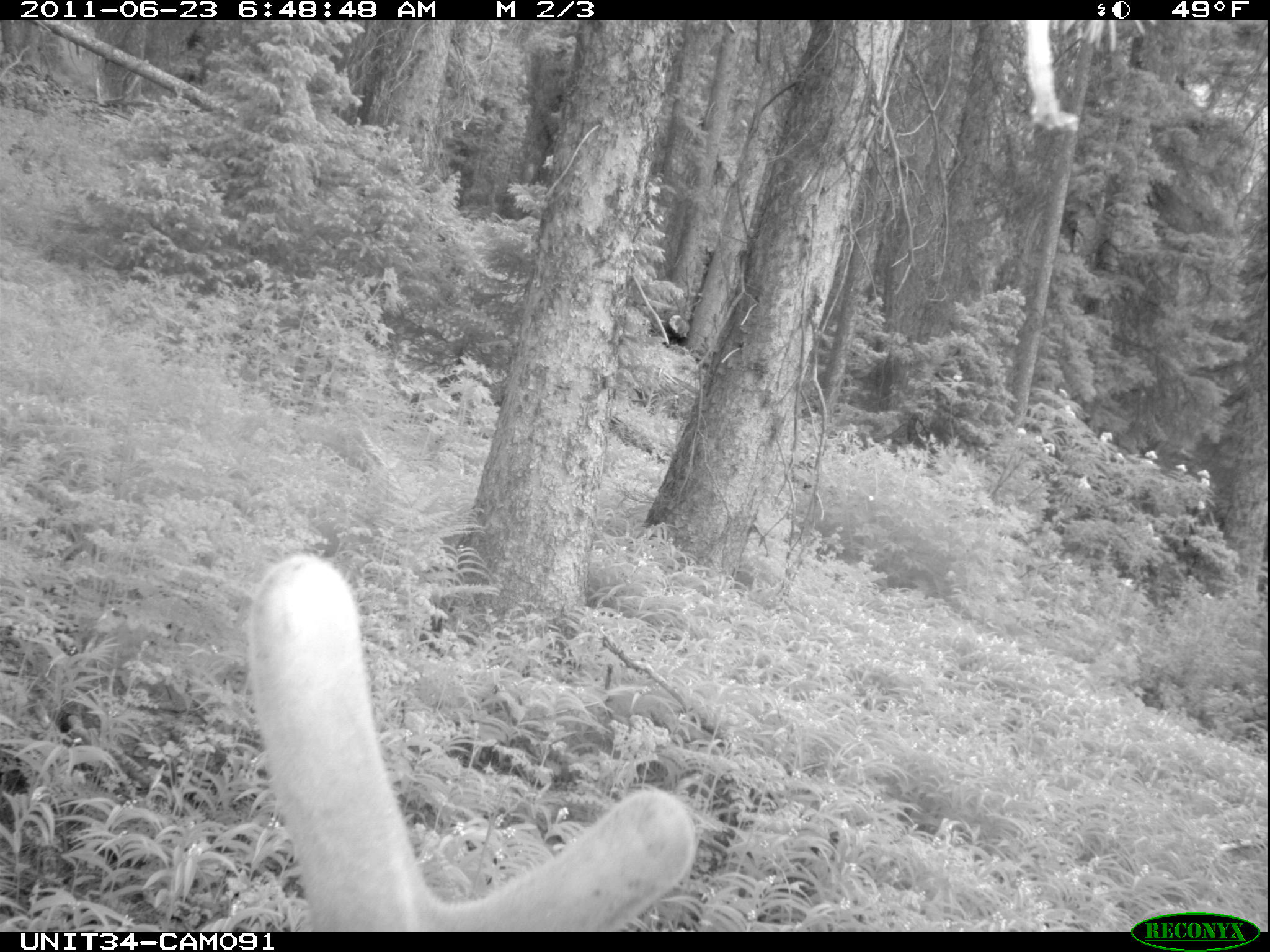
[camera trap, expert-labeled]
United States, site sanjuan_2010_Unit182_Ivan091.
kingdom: Animalia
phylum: Chordata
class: Mammalia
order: Artiodactyla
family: Cervidae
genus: Cervus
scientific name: Cervus elaphus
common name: red deer